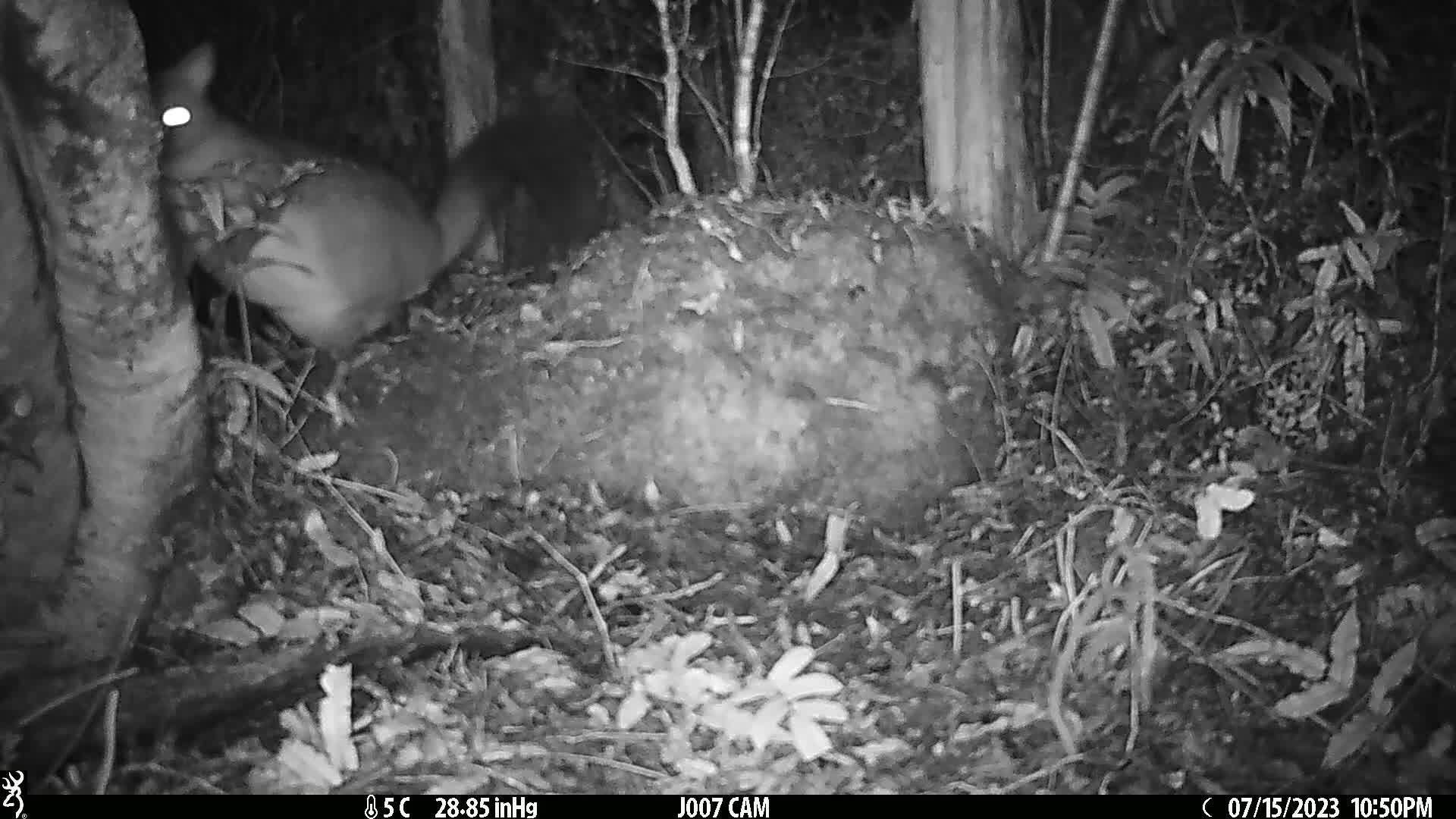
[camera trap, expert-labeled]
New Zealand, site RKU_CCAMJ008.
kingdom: Animalia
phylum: Chordata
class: Mammalia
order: Diprotodontia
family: Phalangeridae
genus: Trichosurus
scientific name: Trichosurus vulpecula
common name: common brushtail possum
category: possum